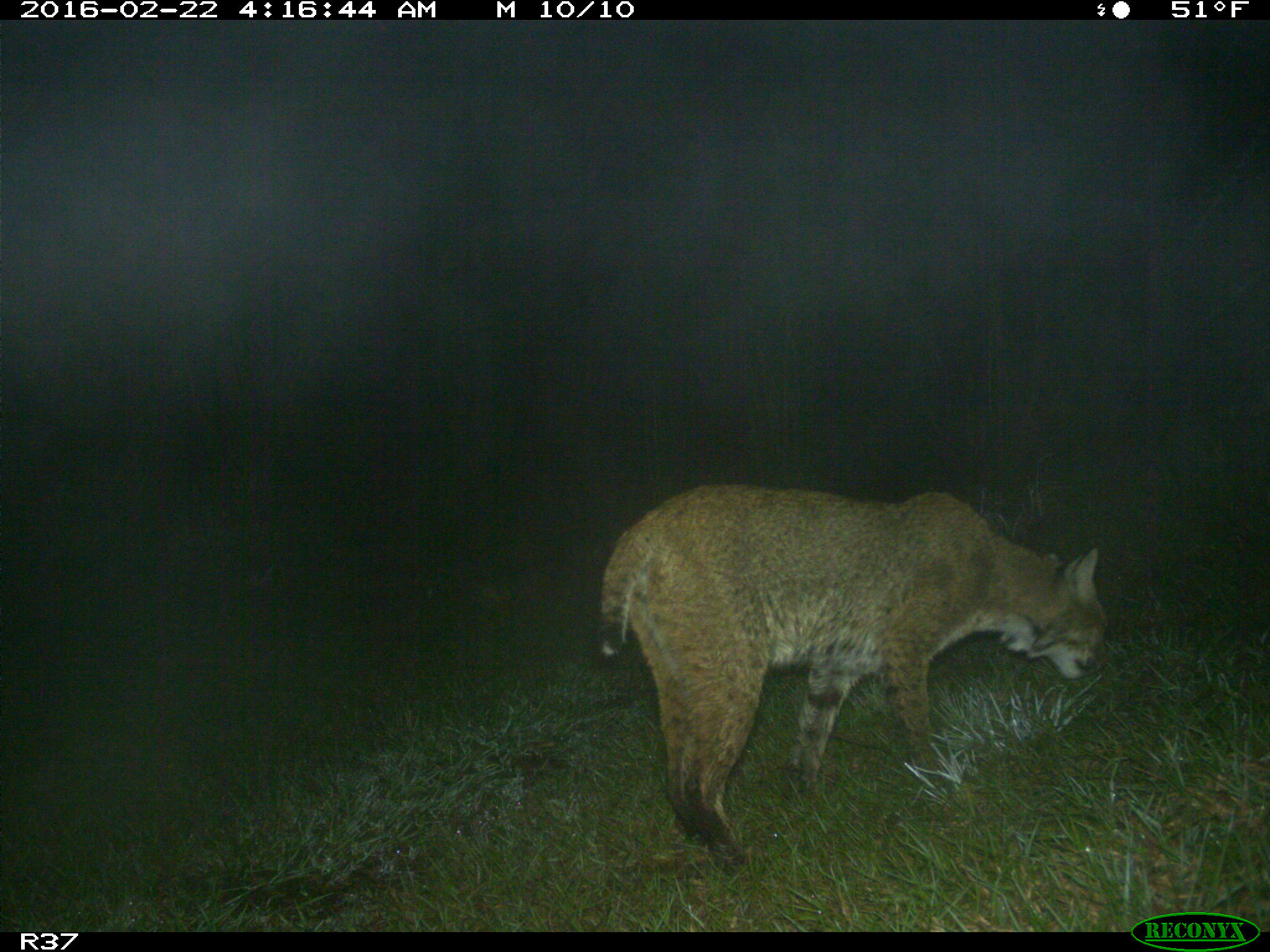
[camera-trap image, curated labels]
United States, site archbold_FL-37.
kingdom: Animalia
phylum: Chordata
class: Mammalia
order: Carnivora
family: Felidae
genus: Lynx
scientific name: Lynx rufus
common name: bobcat